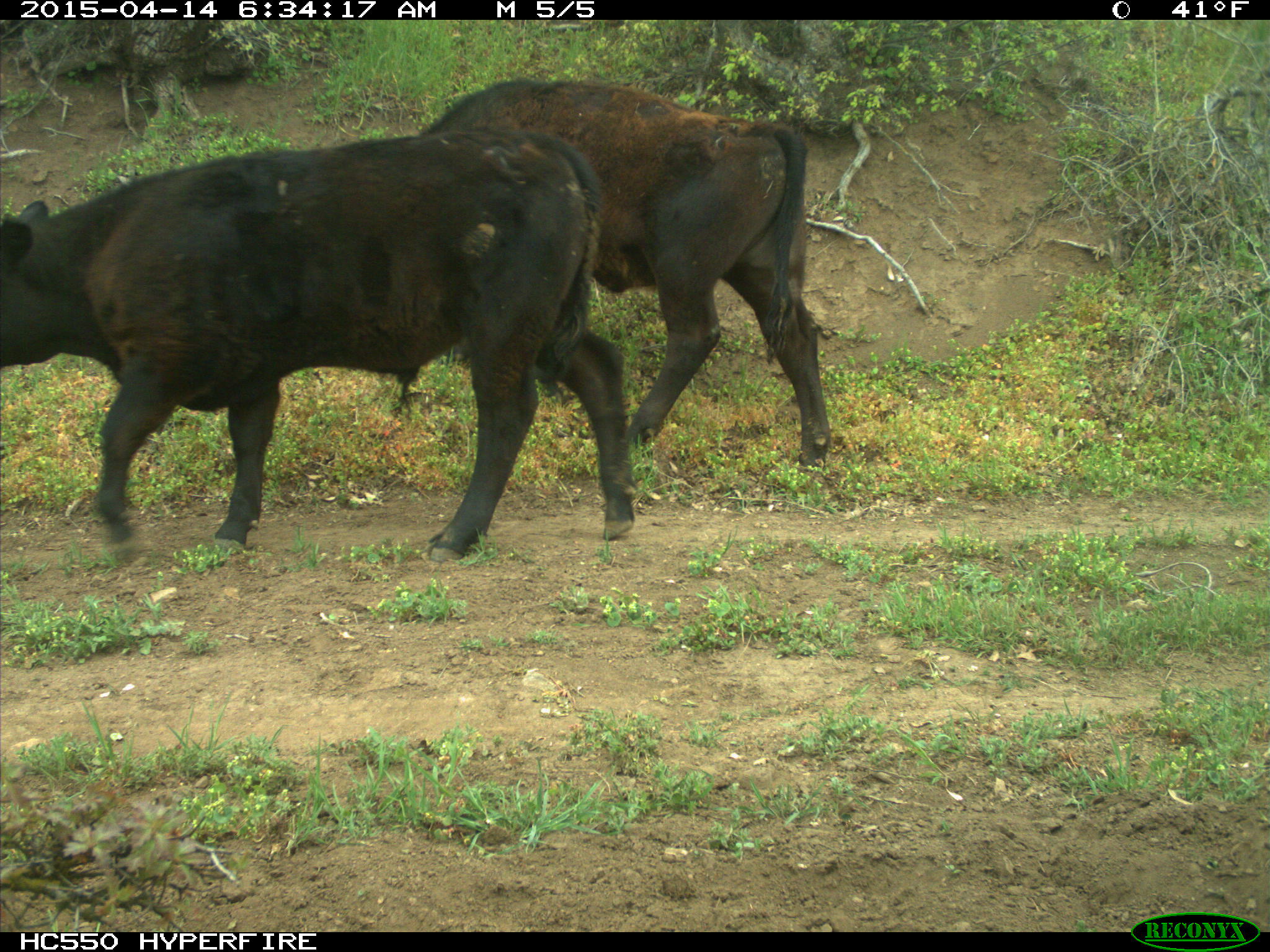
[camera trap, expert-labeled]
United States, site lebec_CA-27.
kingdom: Animalia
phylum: Chordata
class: Mammalia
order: Artiodactyla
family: Bovidae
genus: Bos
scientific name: Bos taurus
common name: domestic cow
Bos taurus (domestic cow).